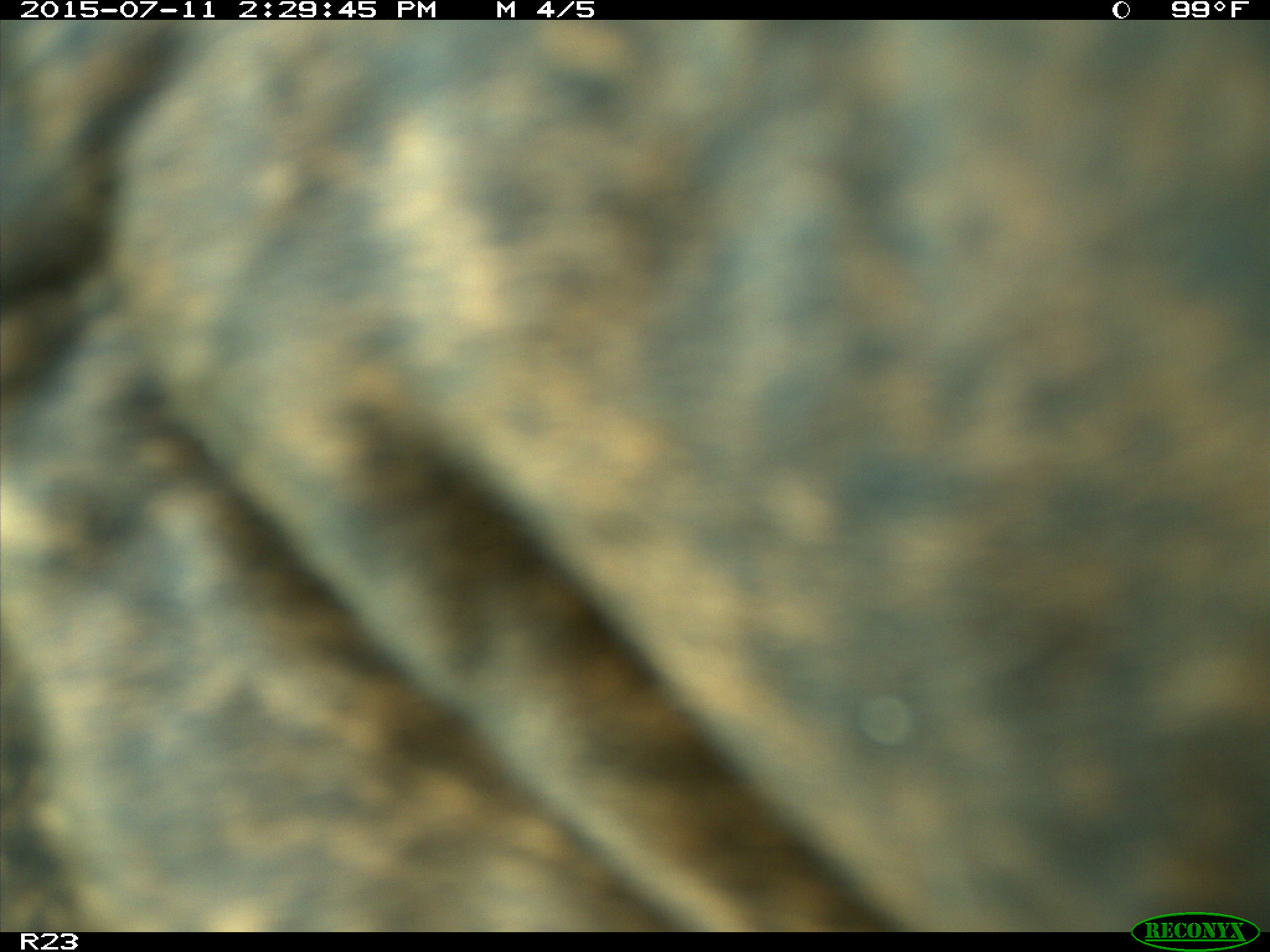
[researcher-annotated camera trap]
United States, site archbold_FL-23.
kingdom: Animalia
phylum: Chordata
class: Mammalia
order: Artiodactyla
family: Bovidae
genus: Bos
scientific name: Bos taurus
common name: domestic cow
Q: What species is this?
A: Bos taurus (domestic cow).